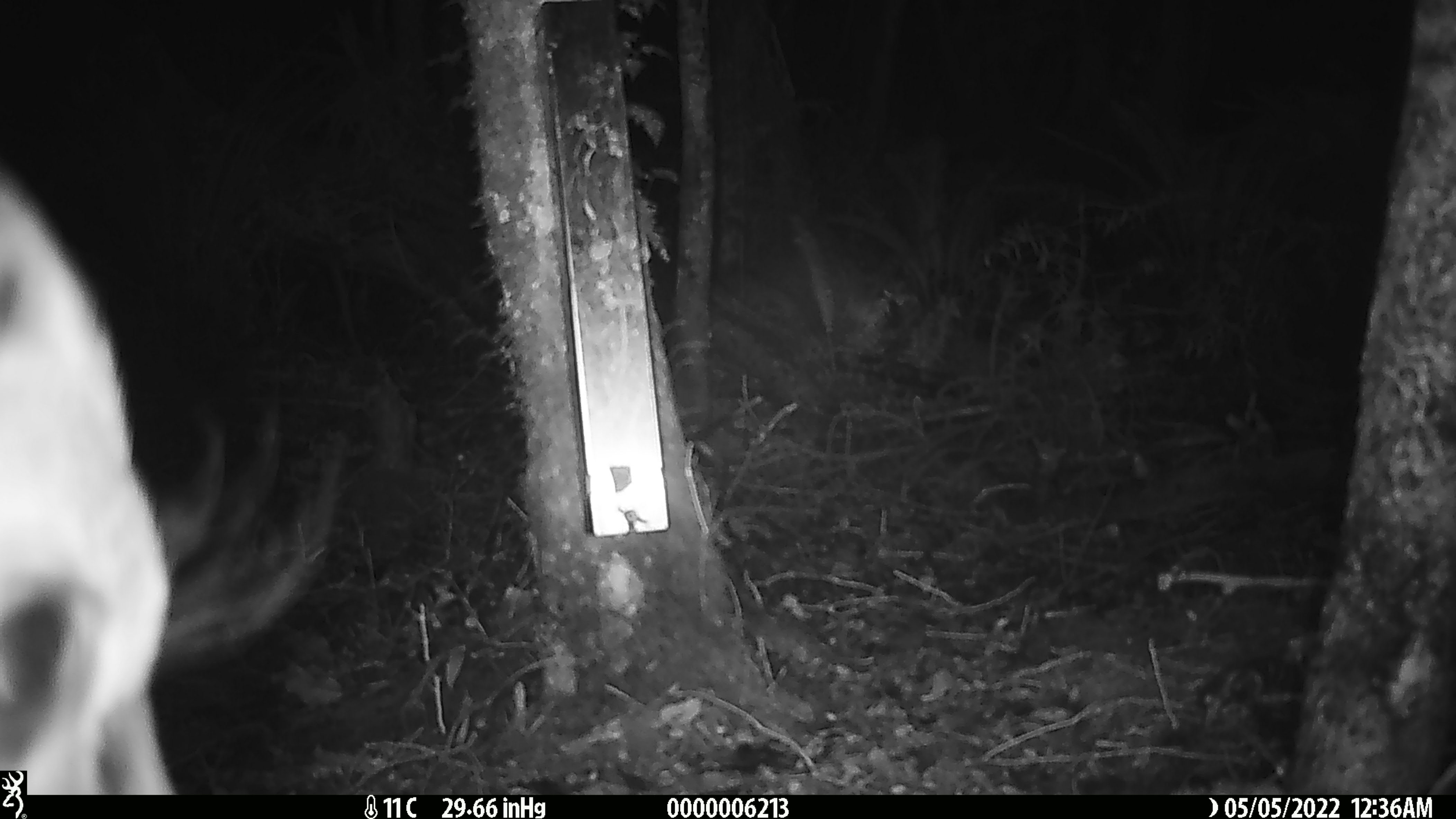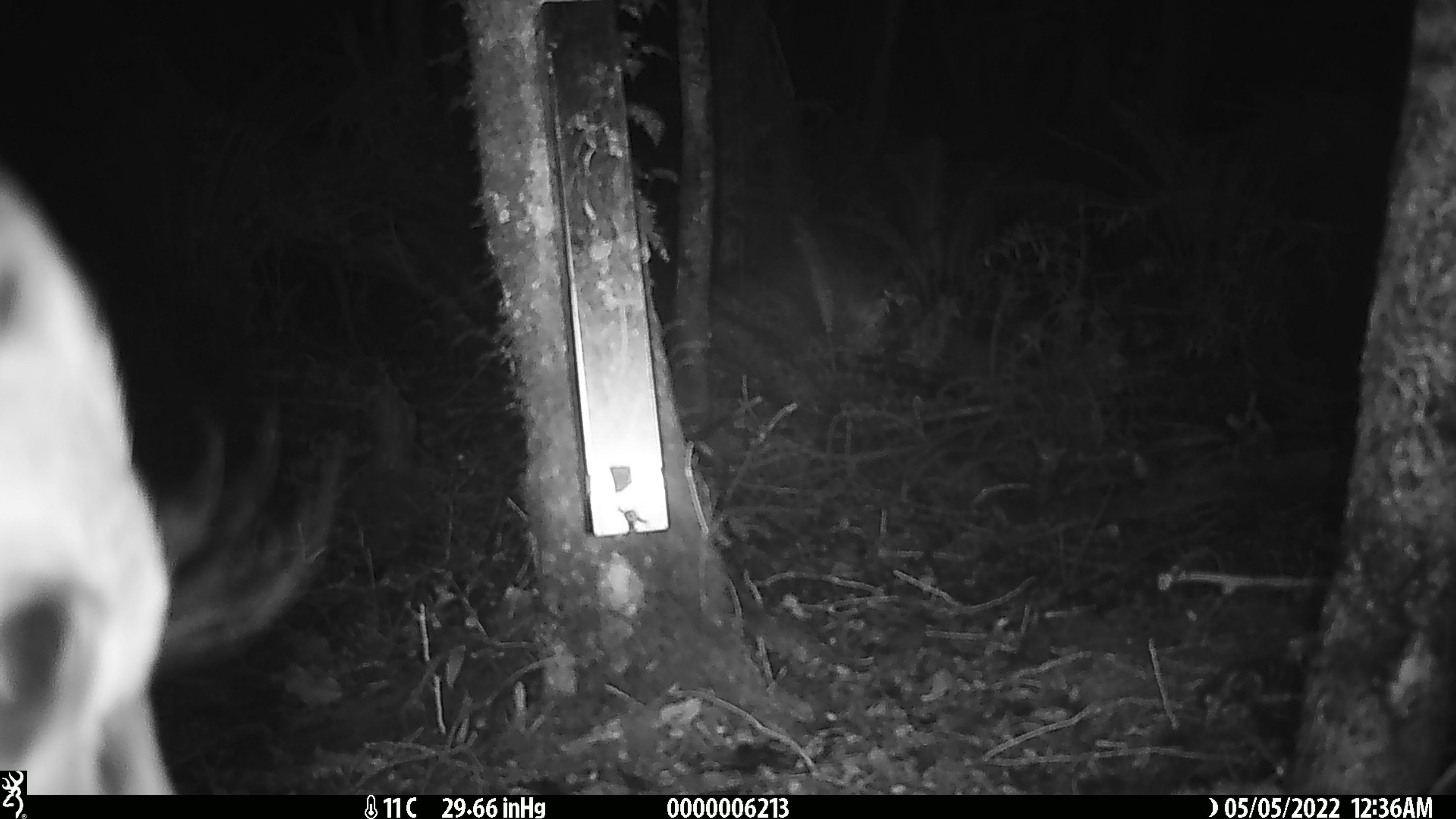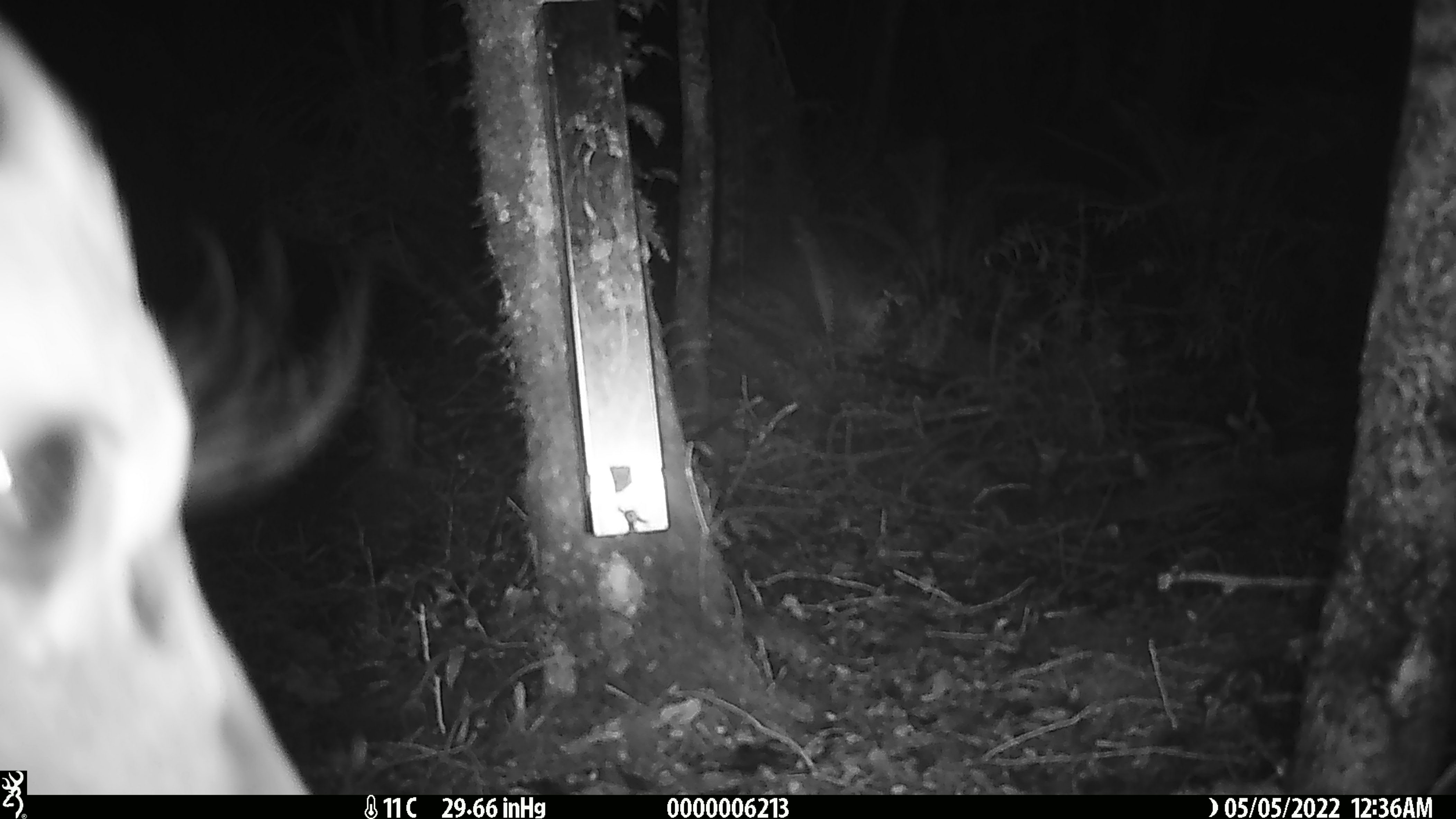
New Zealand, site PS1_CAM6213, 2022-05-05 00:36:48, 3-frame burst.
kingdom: Animalia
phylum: Chordata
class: Mammalia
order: Artiodactyla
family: Cervidae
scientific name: Cervidae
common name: deer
Deer (Cervidae).